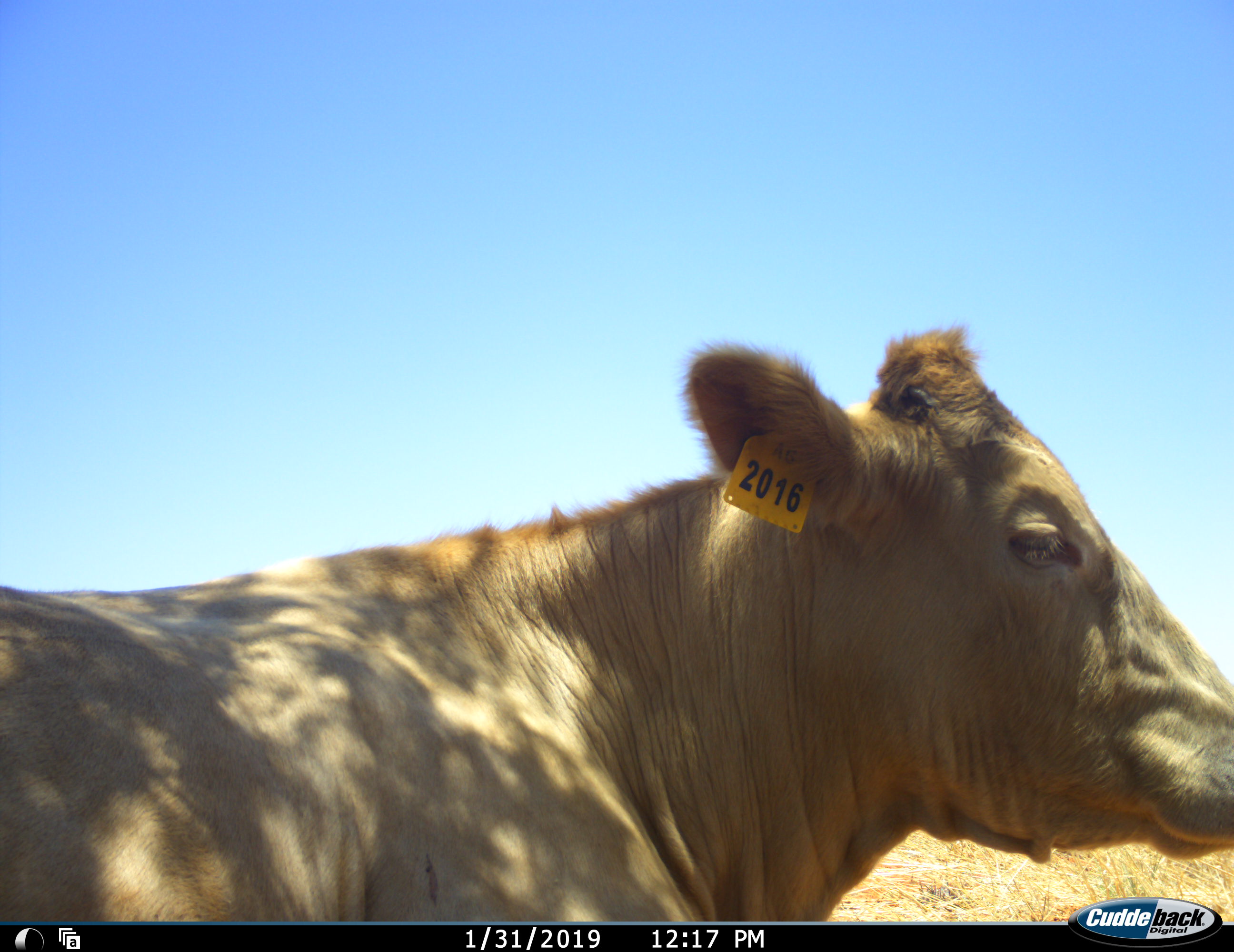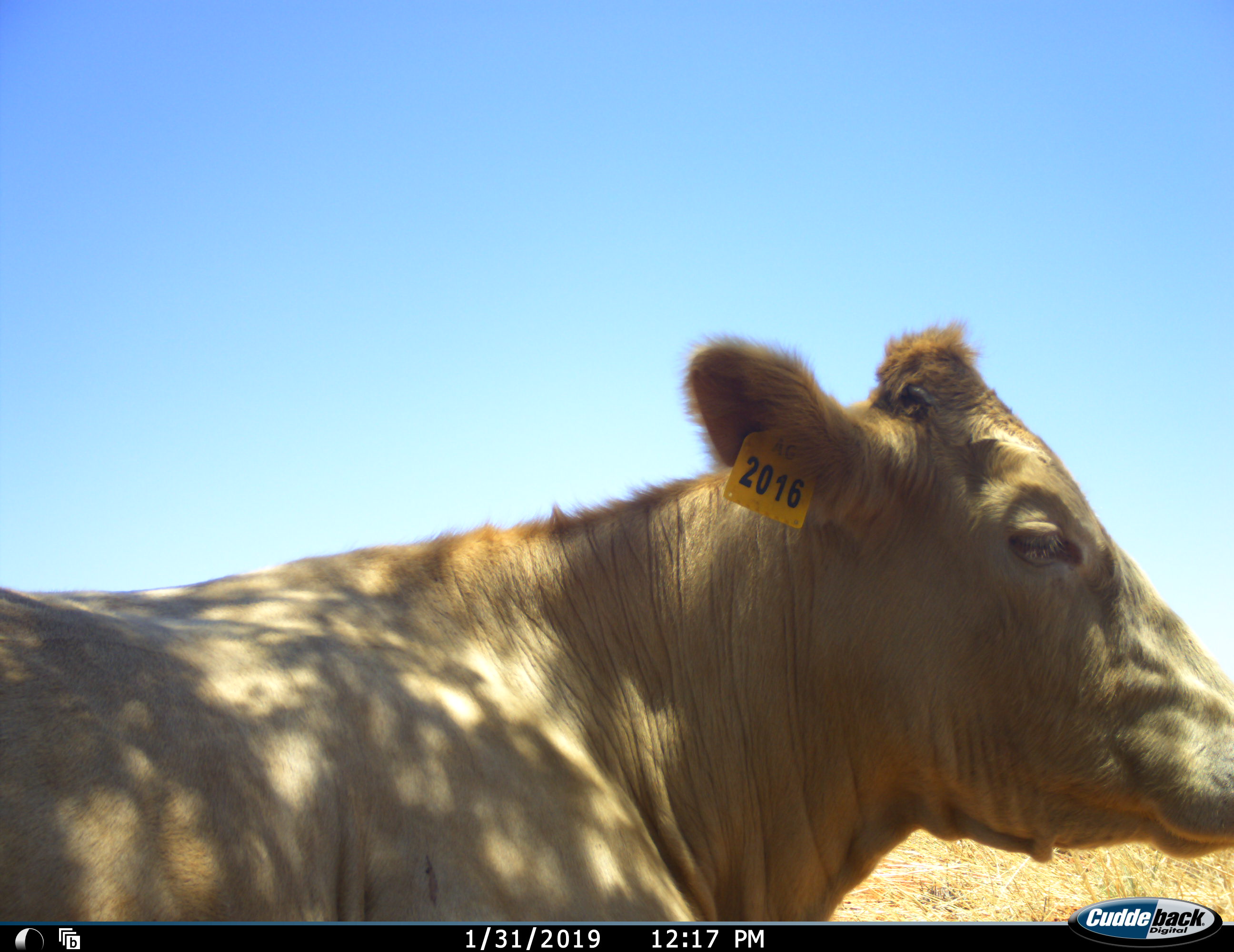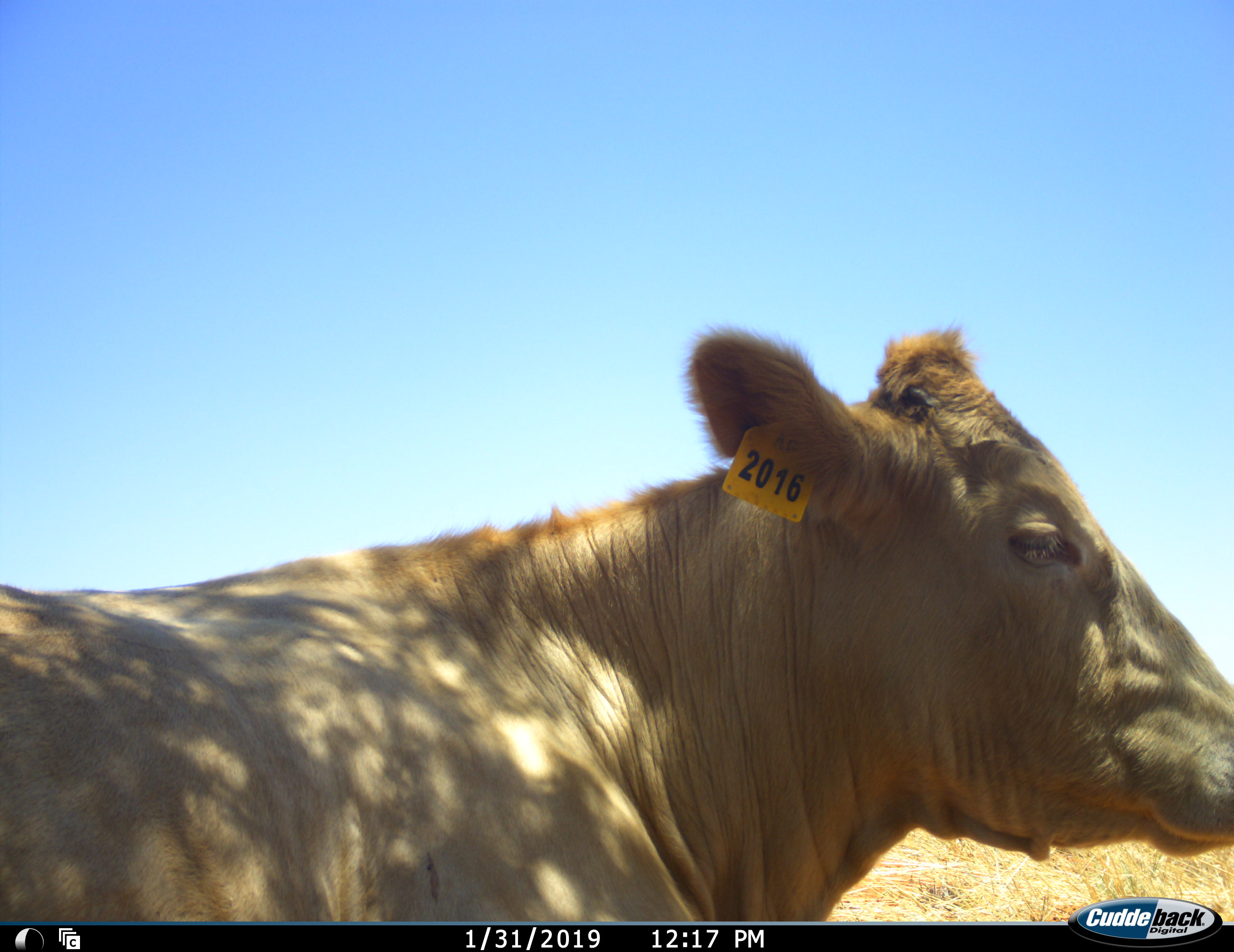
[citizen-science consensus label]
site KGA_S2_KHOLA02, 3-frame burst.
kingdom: Animalia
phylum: Chordata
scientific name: Vertebrata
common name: domestic animal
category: domesticanimal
Domesticanimal (domestic animal) (Vertebrata), count 1. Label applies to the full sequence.